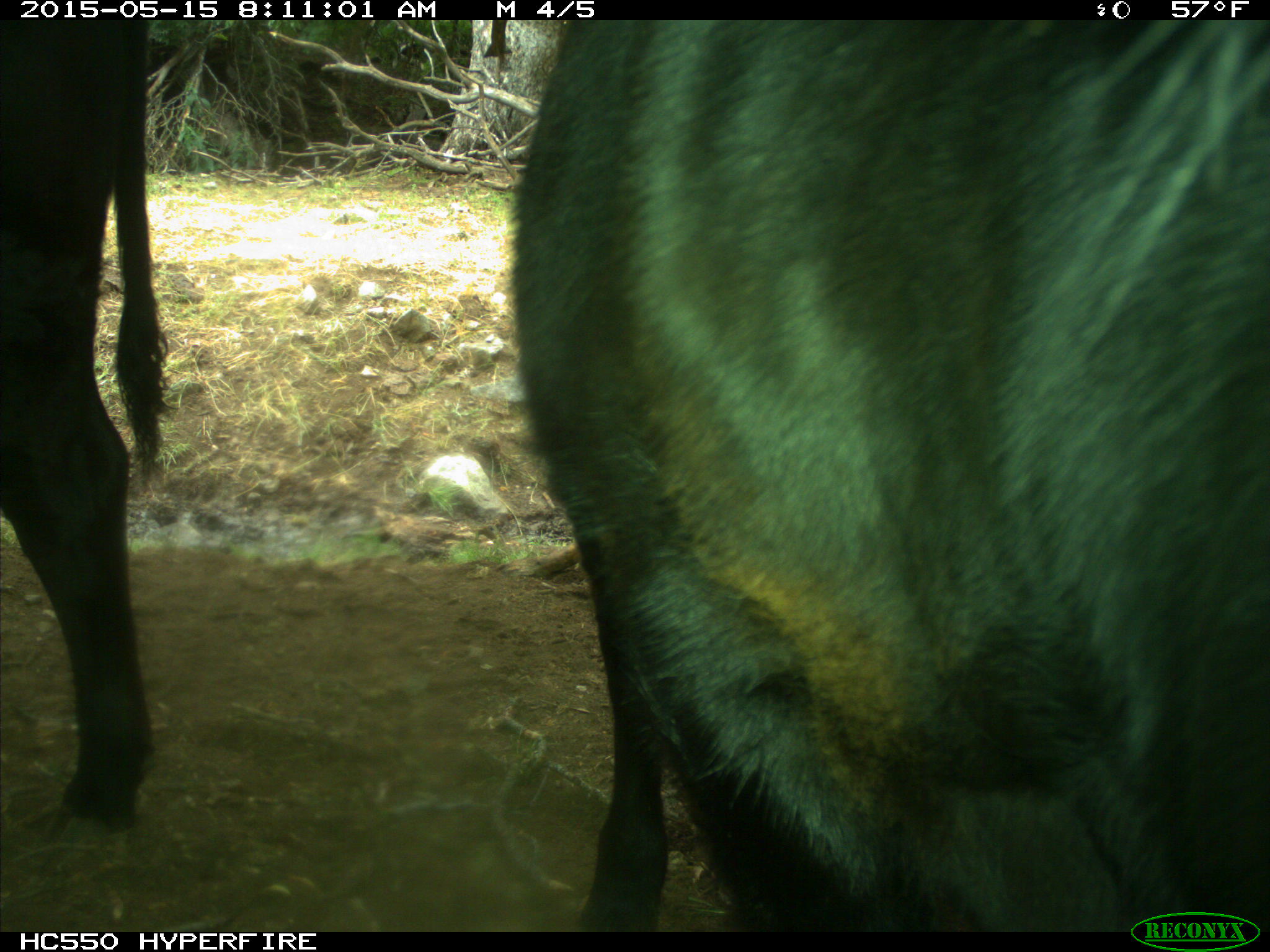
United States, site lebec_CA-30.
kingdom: Animalia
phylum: Chordata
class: Mammalia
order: Artiodactyla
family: Bovidae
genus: Bos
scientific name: Bos taurus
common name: domestic cow